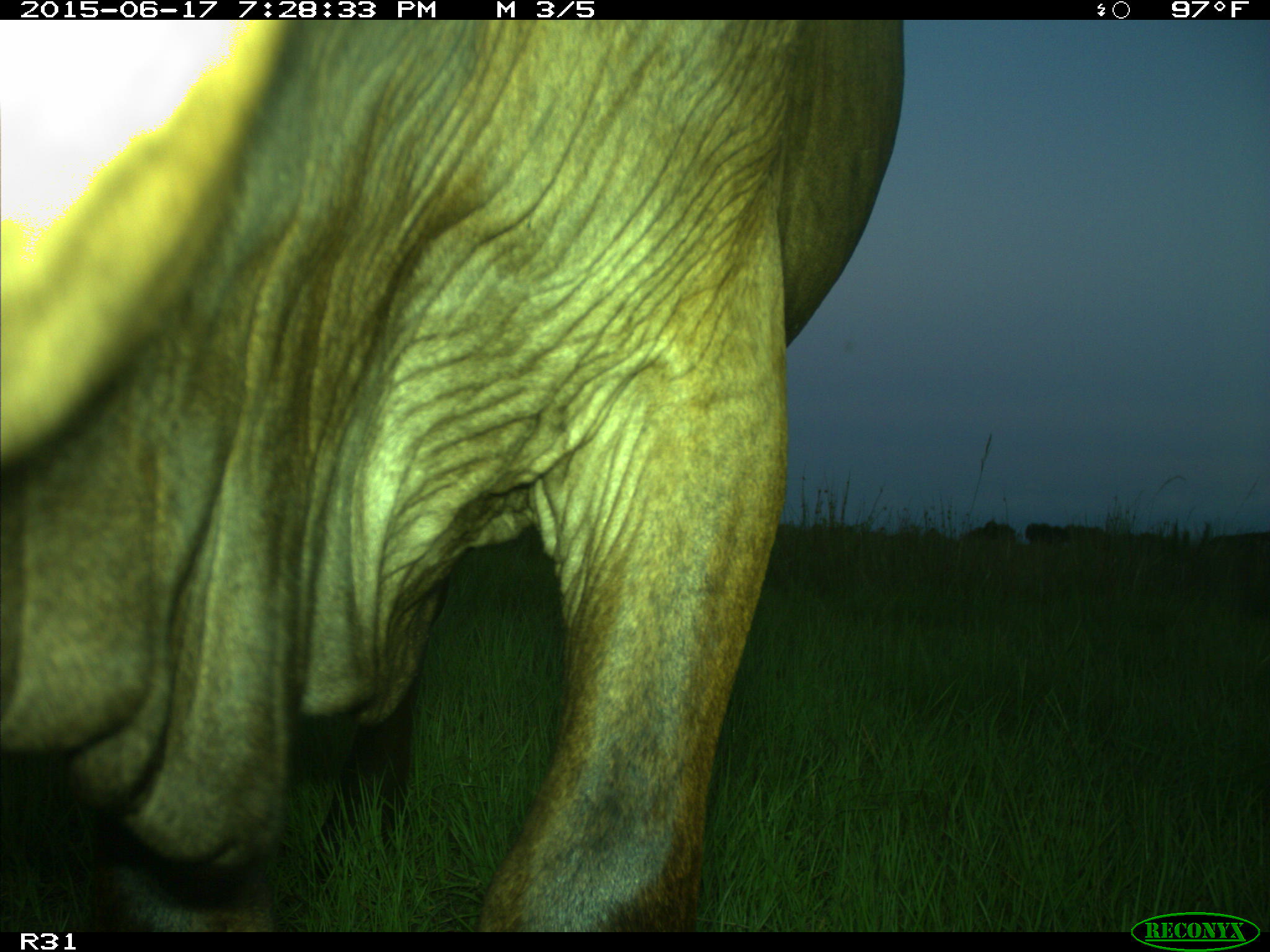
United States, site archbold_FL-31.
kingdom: Animalia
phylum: Chordata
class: Mammalia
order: Artiodactyla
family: Bovidae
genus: Bos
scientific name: Bos taurus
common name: domestic cow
Bos taurus (domestic cow).